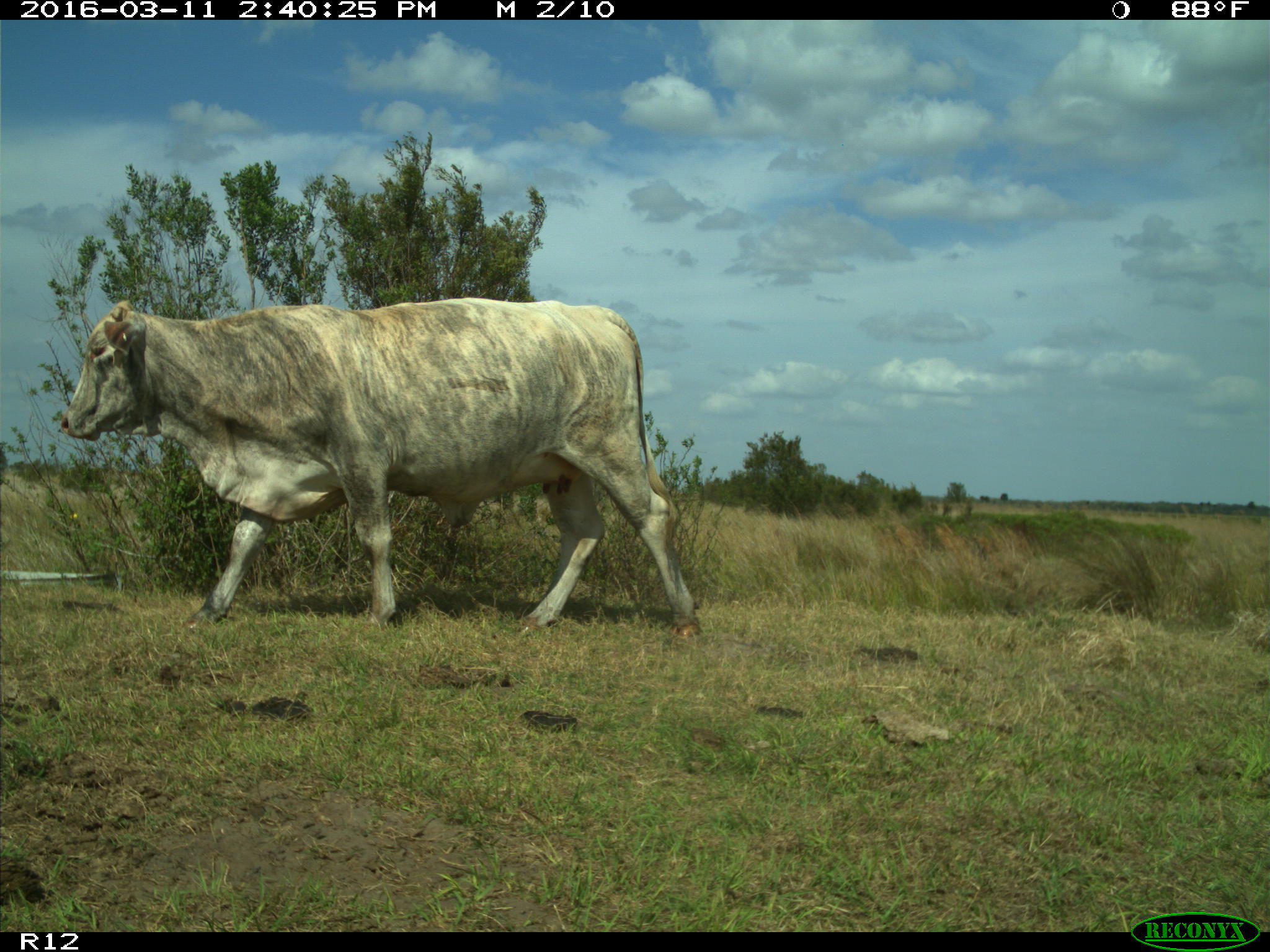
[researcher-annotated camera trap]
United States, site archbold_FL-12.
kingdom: Animalia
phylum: Chordata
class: Mammalia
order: Artiodactyla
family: Bovidae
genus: Bos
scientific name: Bos taurus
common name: domestic cow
Bos taurus (domestic cow).